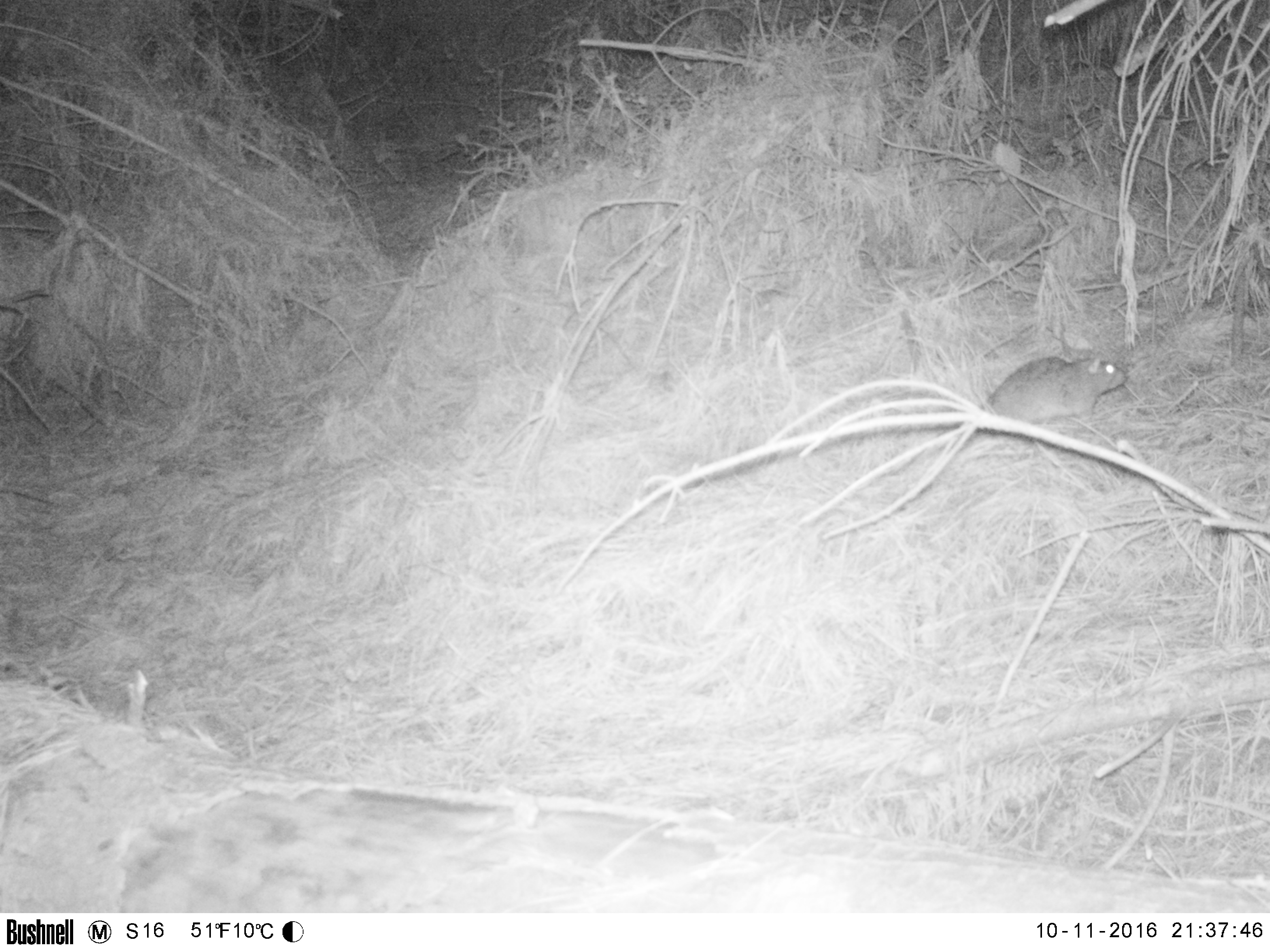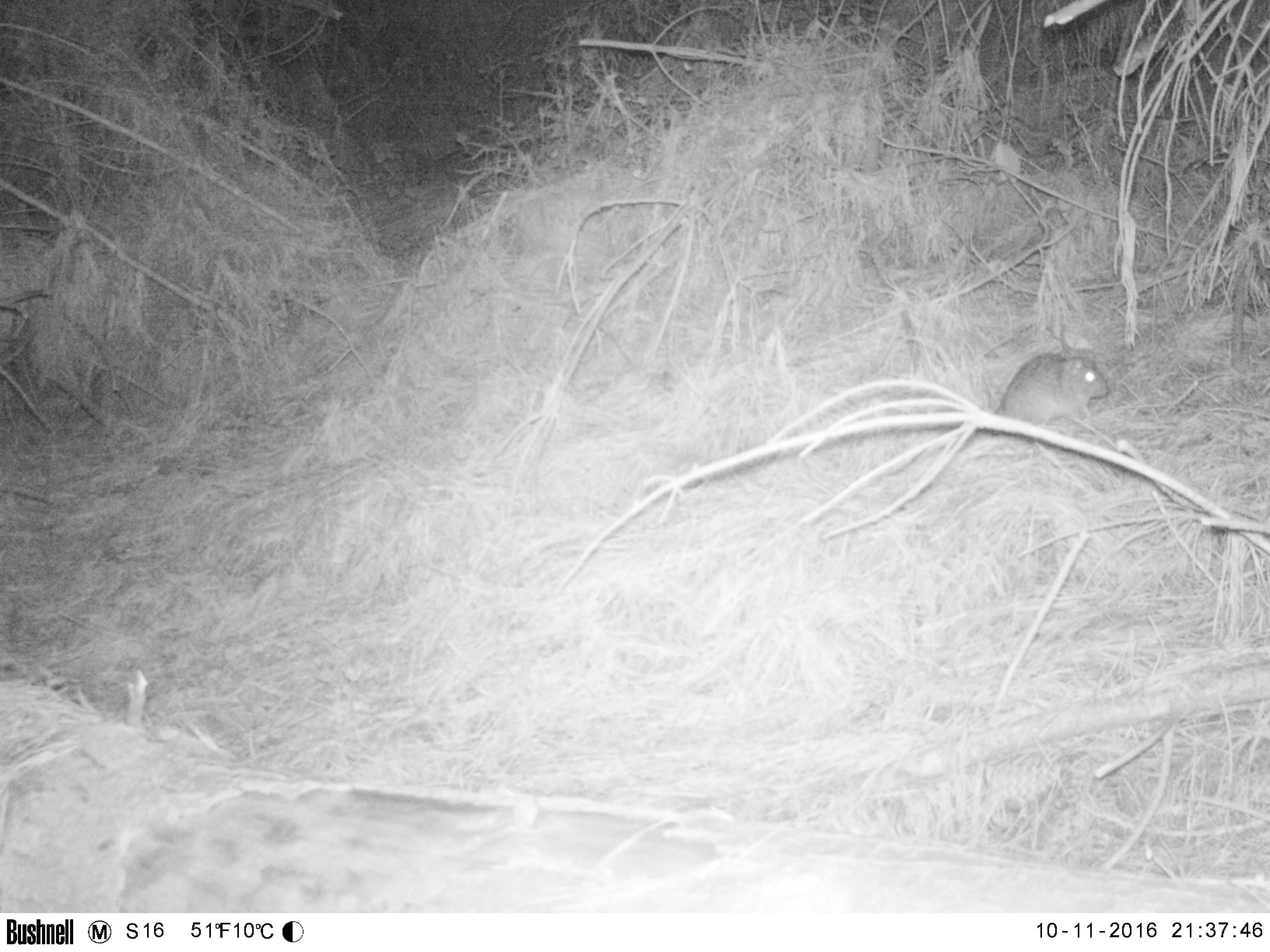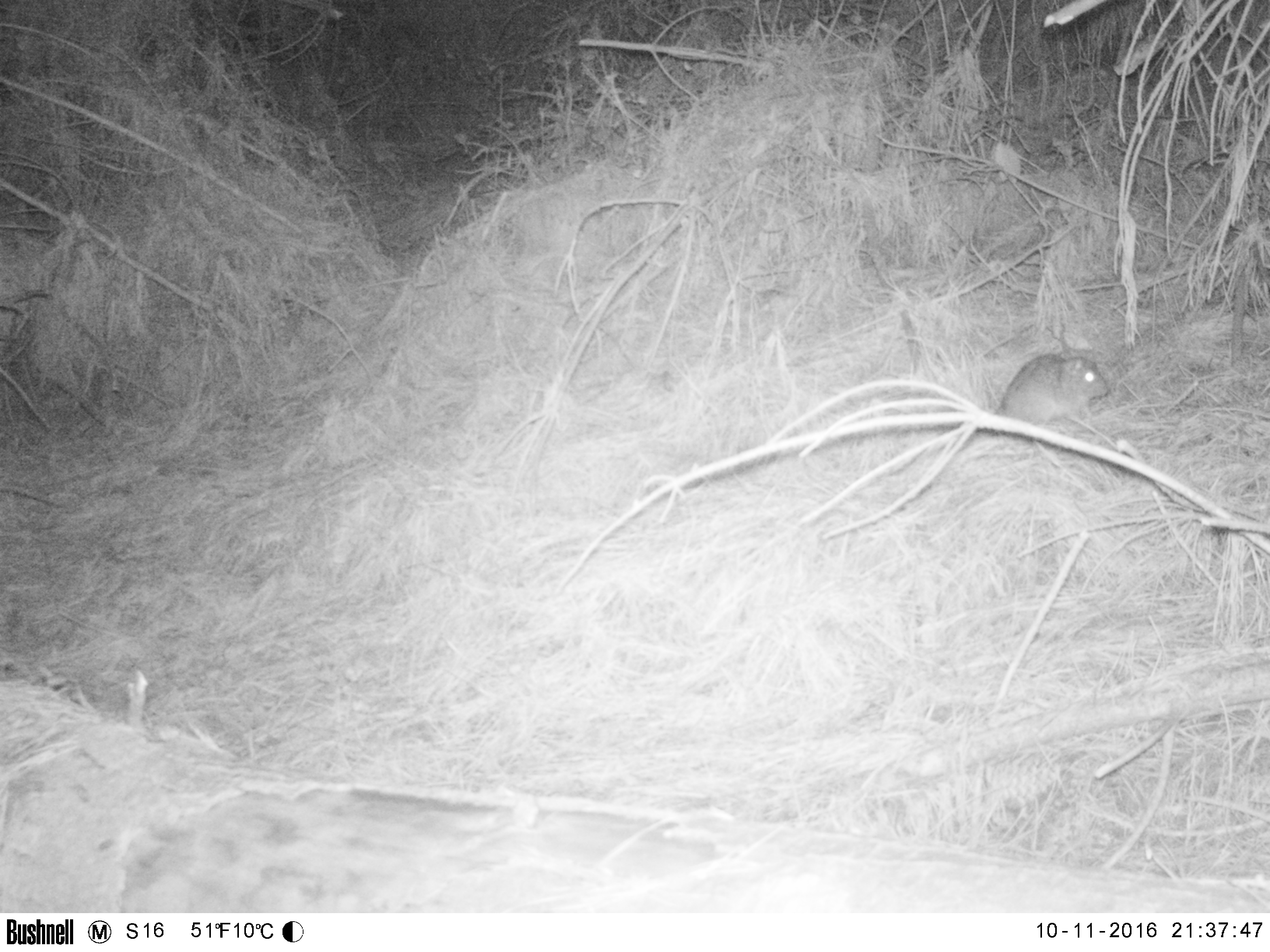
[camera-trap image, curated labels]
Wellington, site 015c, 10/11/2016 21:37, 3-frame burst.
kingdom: Animalia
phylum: Chordata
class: Mammalia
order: Rodentia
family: Muridae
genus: Rattus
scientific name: Rattus norvegicus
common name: norway rat